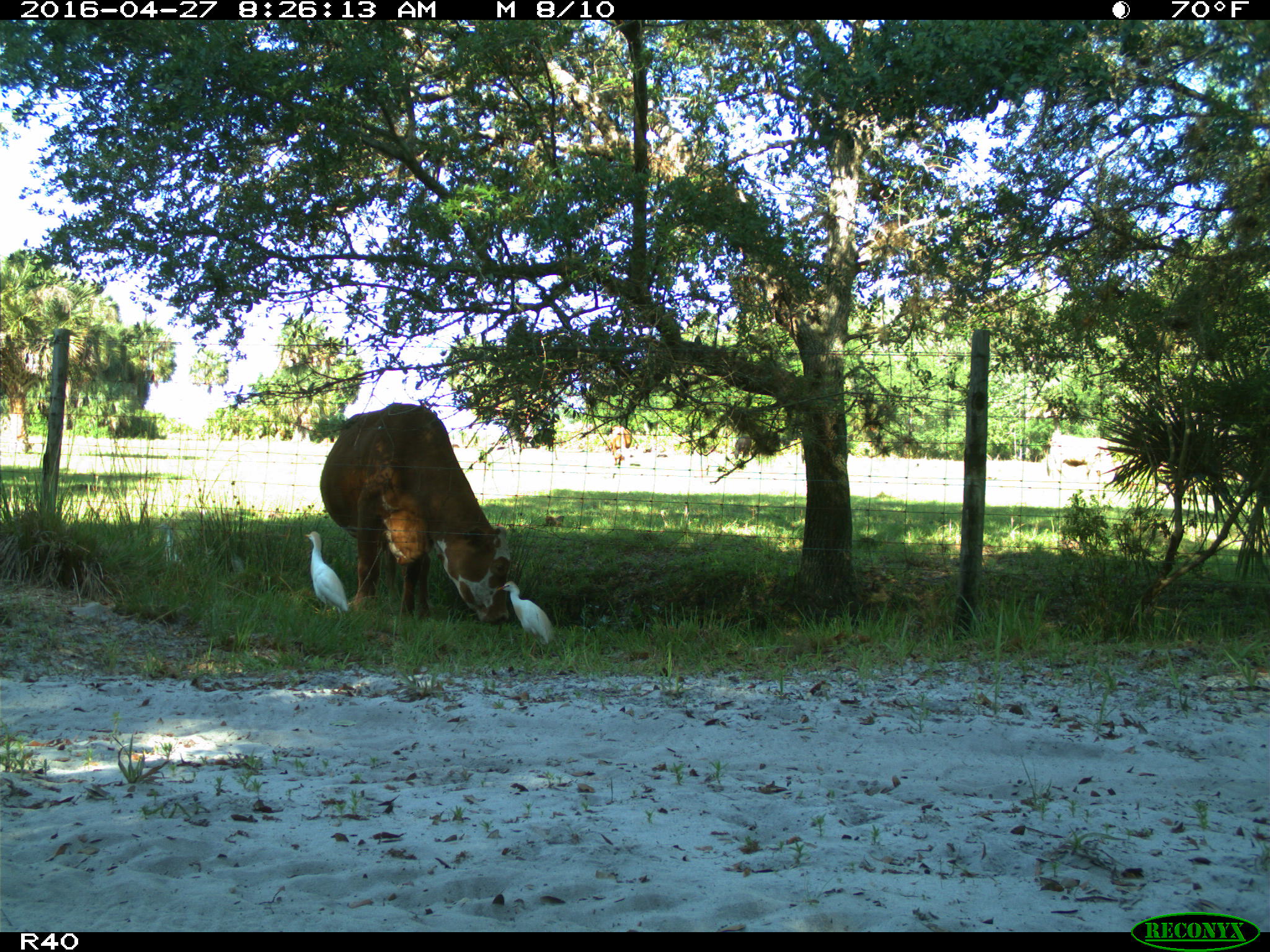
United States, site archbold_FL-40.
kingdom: Animalia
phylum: Chordata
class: Mammalia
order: Artiodactyla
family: Bovidae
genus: Bos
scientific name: Bos taurus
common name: domestic cow